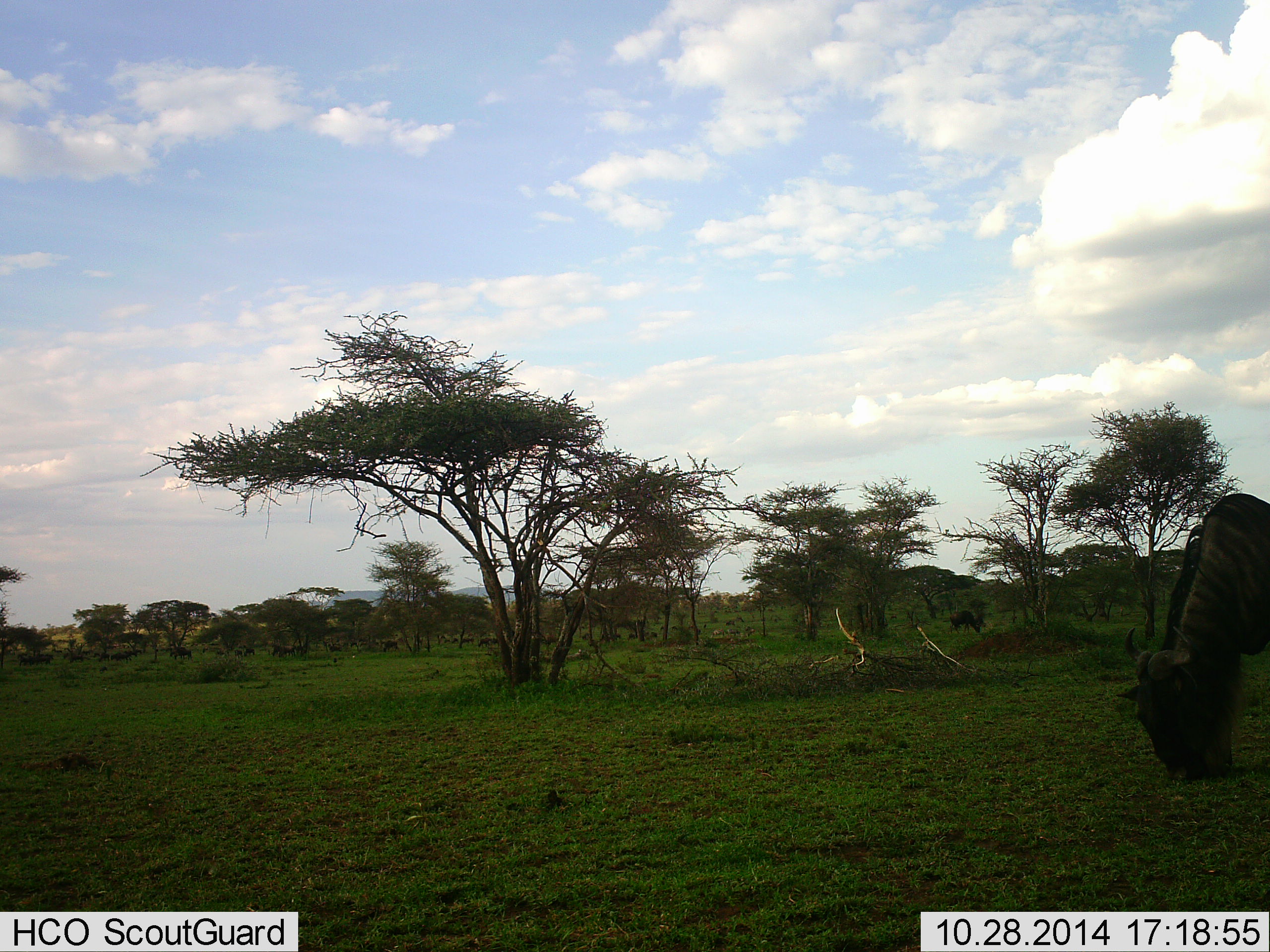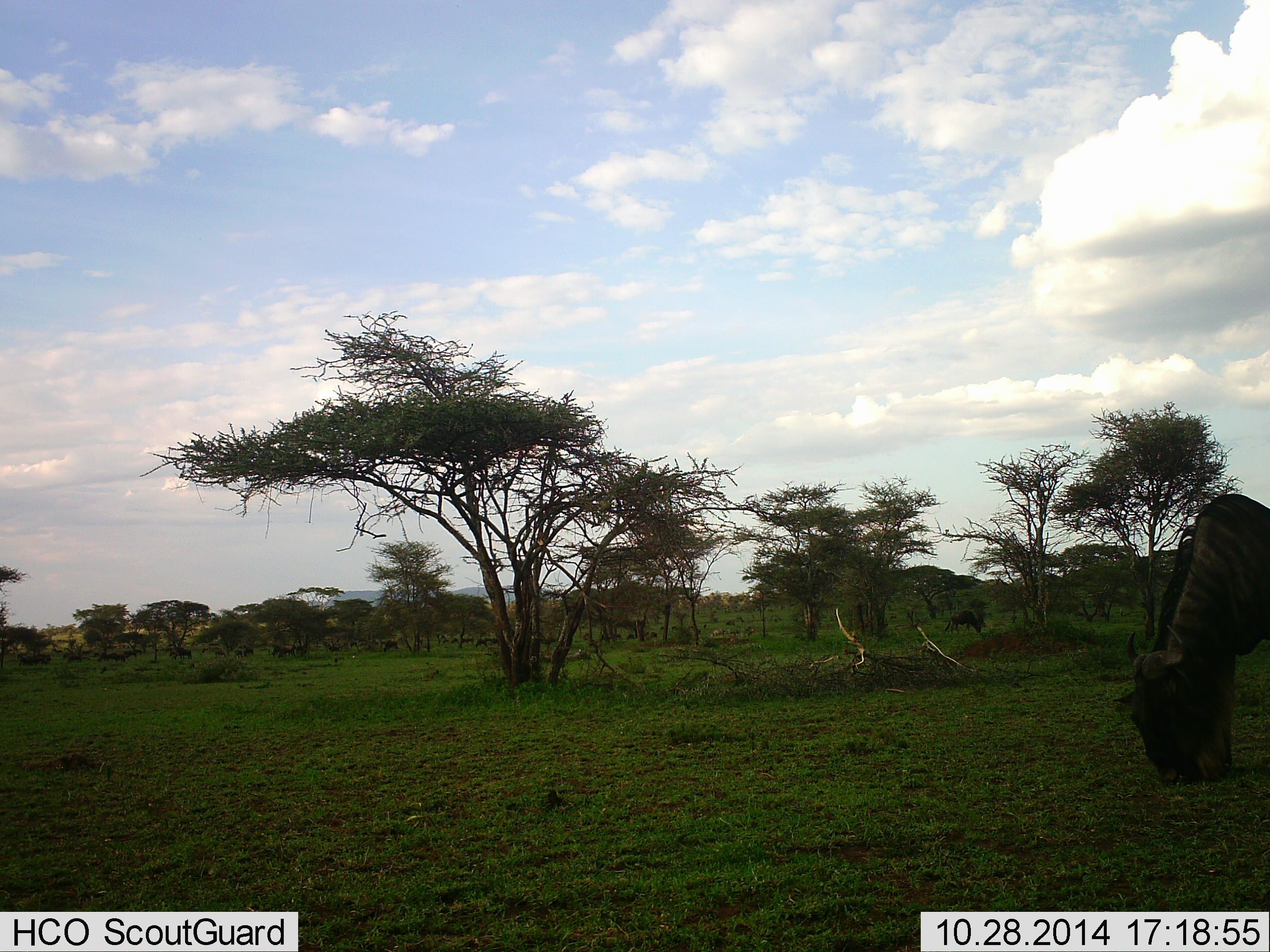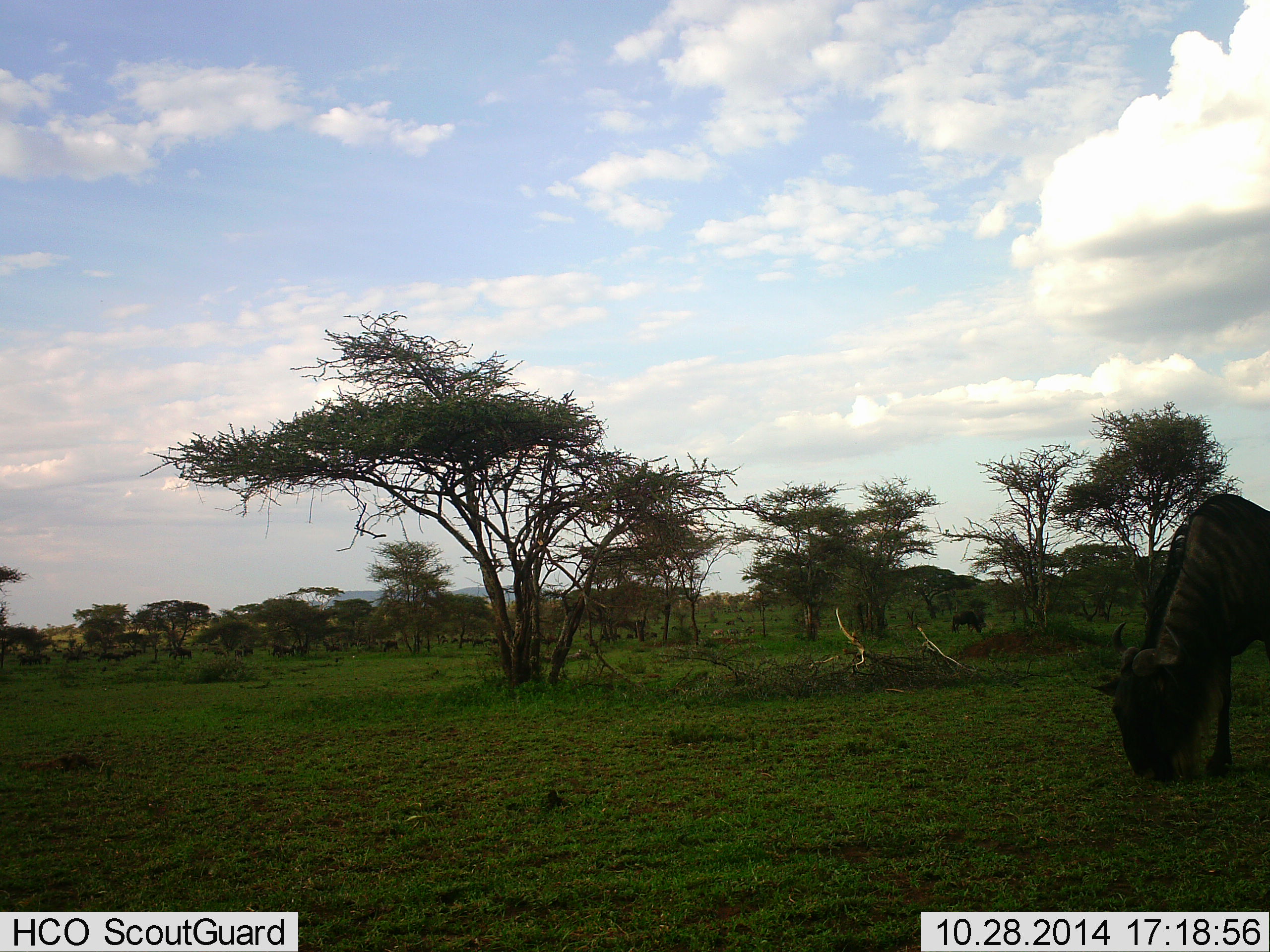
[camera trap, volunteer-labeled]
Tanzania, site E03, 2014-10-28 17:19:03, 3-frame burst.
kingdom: Animalia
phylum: Chordata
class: Mammalia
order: Artiodactyla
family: Bovidae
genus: Connochaetes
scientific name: Connochaetes taurinus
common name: blue wildebeest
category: wildebeest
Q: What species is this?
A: Wildebeest (blue wildebeest) (Connochaetes taurinus).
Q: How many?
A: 11-50.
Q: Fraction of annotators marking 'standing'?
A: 20%.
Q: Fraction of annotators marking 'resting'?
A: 0%.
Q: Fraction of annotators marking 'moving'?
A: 20%.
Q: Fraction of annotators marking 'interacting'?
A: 0%.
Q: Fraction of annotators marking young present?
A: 0%.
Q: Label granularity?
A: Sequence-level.